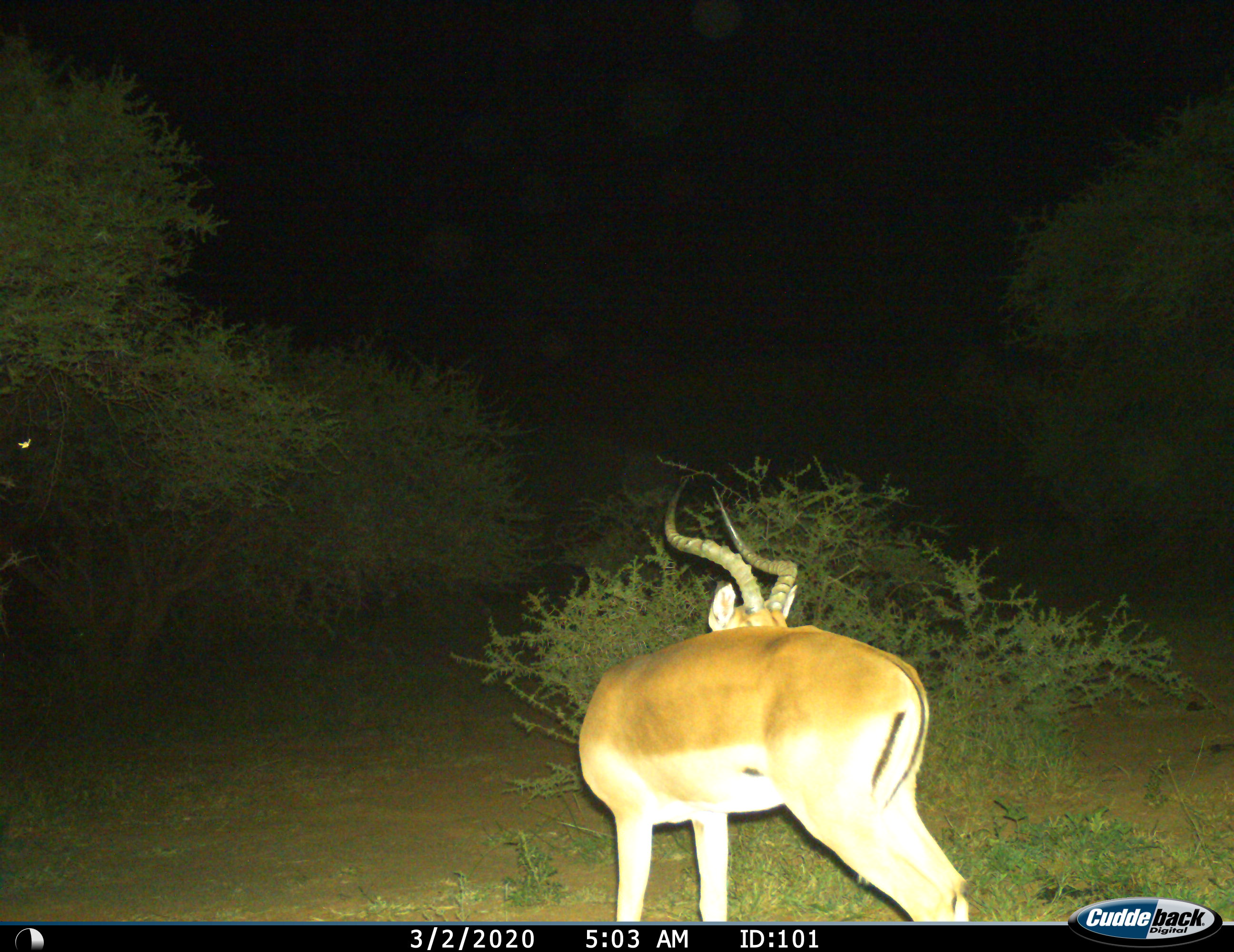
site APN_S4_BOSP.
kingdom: Animalia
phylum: Chordata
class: Mammalia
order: Artiodactyla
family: Bovidae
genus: Aepyceros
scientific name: Aepyceros melampus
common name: impala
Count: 1.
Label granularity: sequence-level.